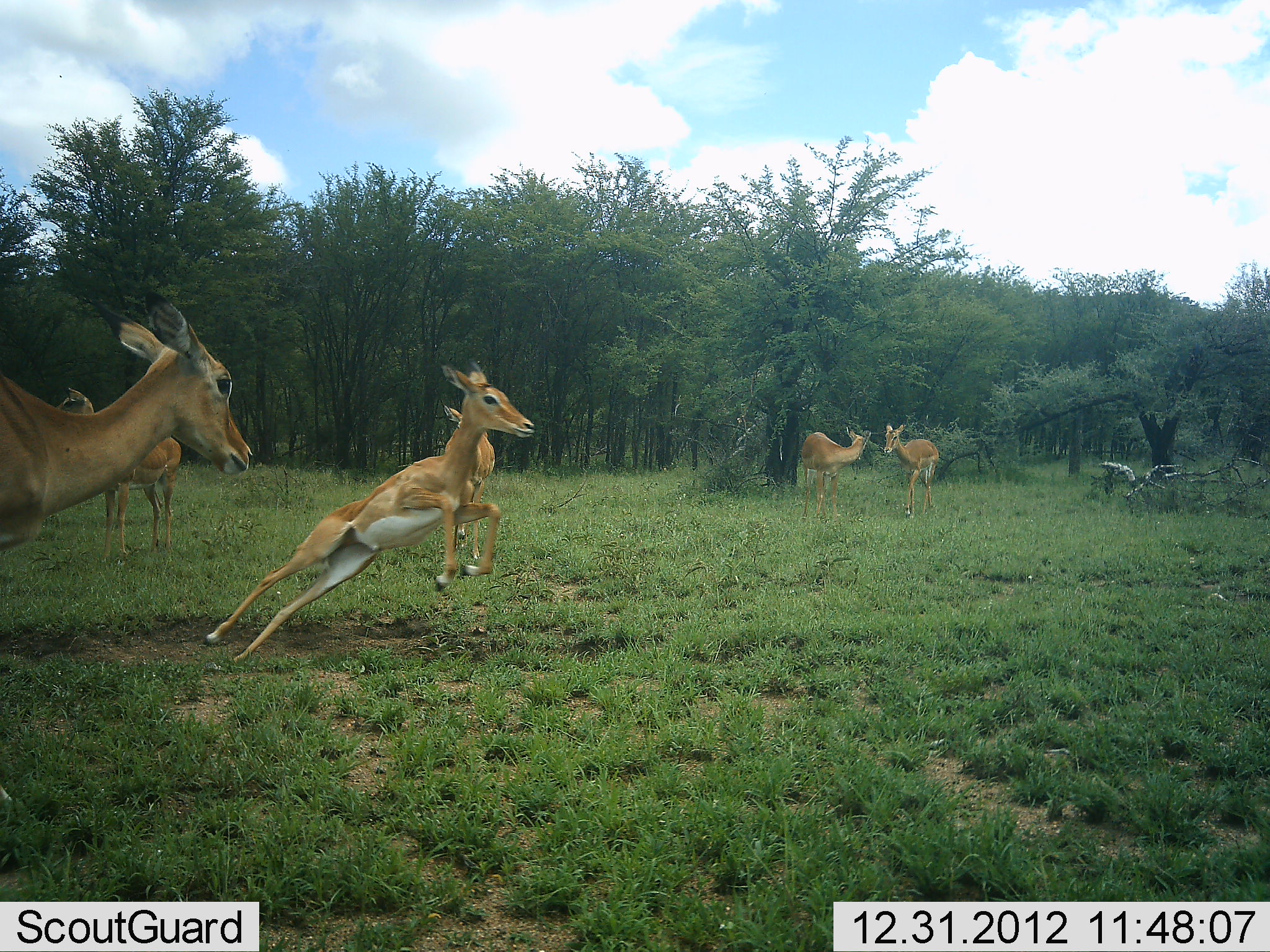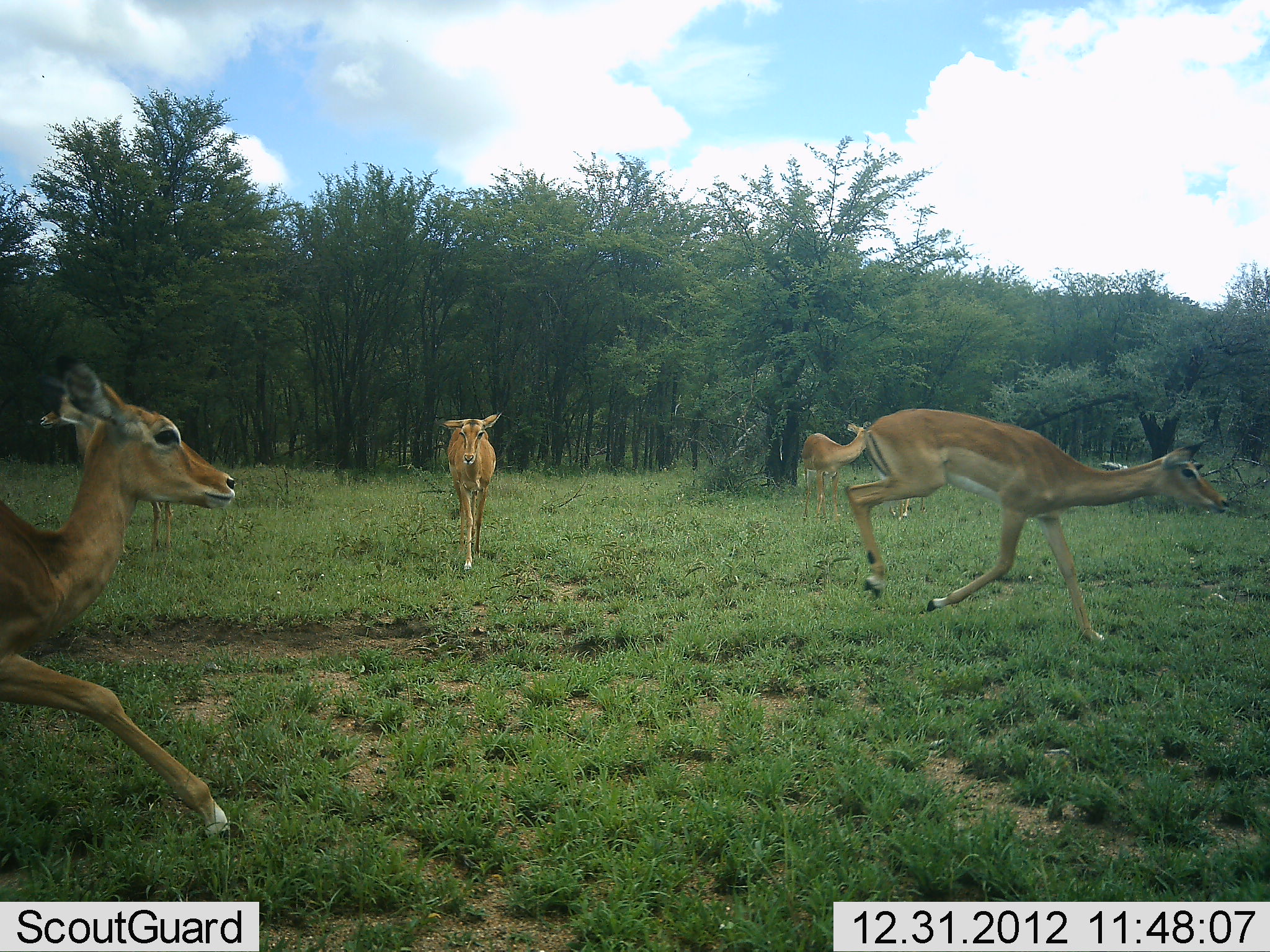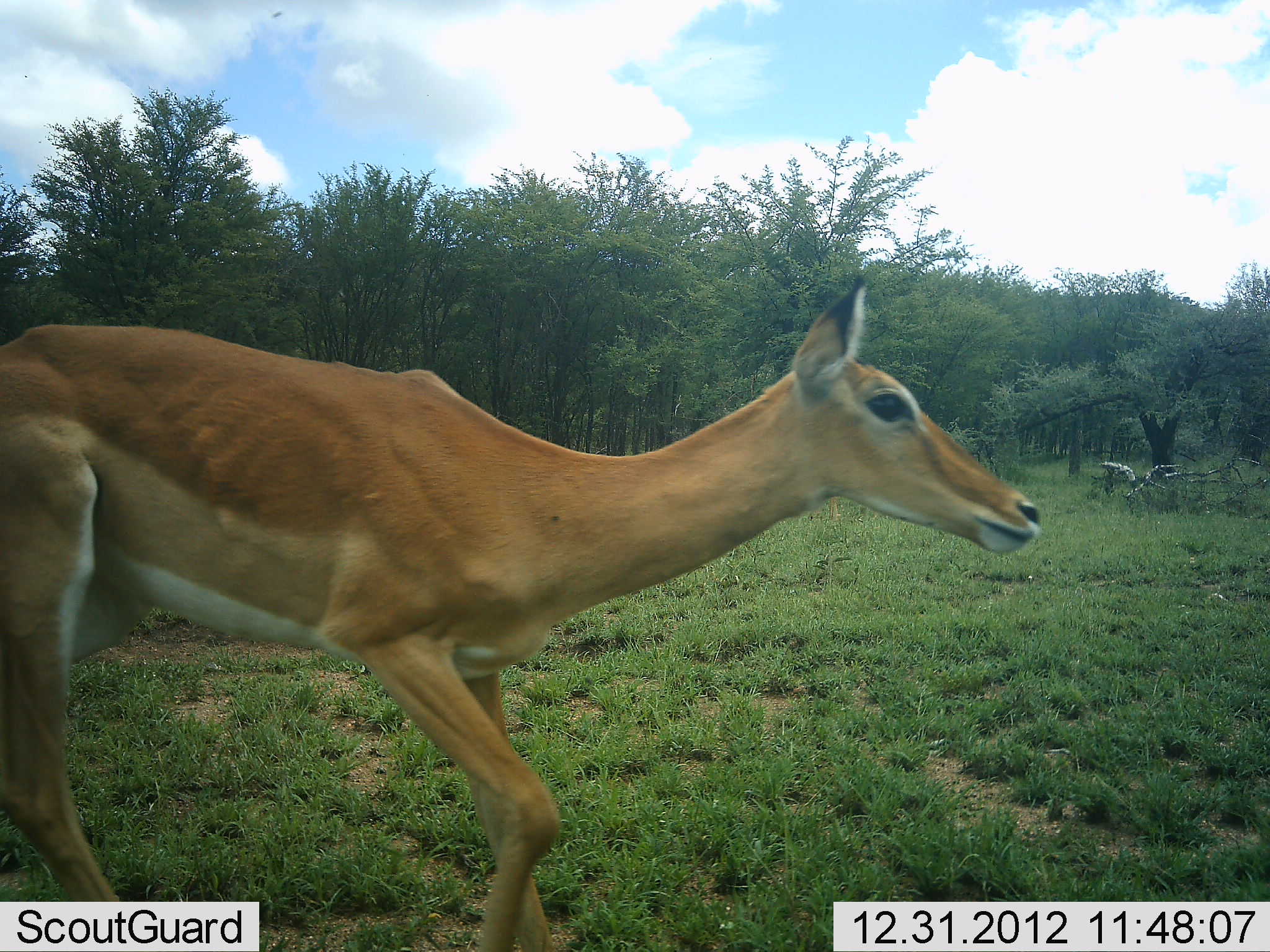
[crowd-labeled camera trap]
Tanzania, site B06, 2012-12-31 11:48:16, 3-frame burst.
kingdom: Animalia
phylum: Chordata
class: Mammalia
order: Artiodactyla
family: Bovidae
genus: Aepyceros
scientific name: Aepyceros melampus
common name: impala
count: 6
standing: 23%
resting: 0%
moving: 100%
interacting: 0%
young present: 0%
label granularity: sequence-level